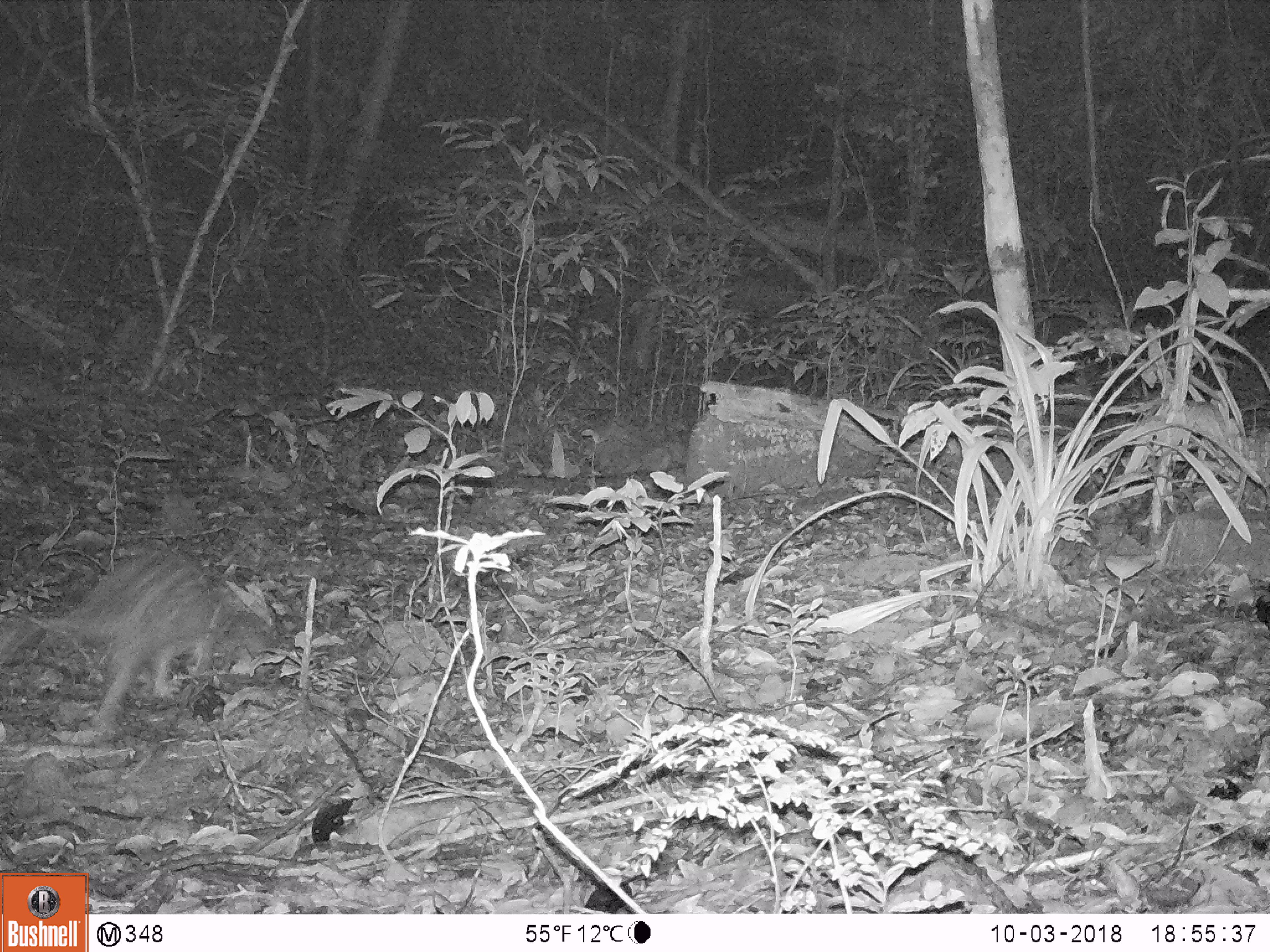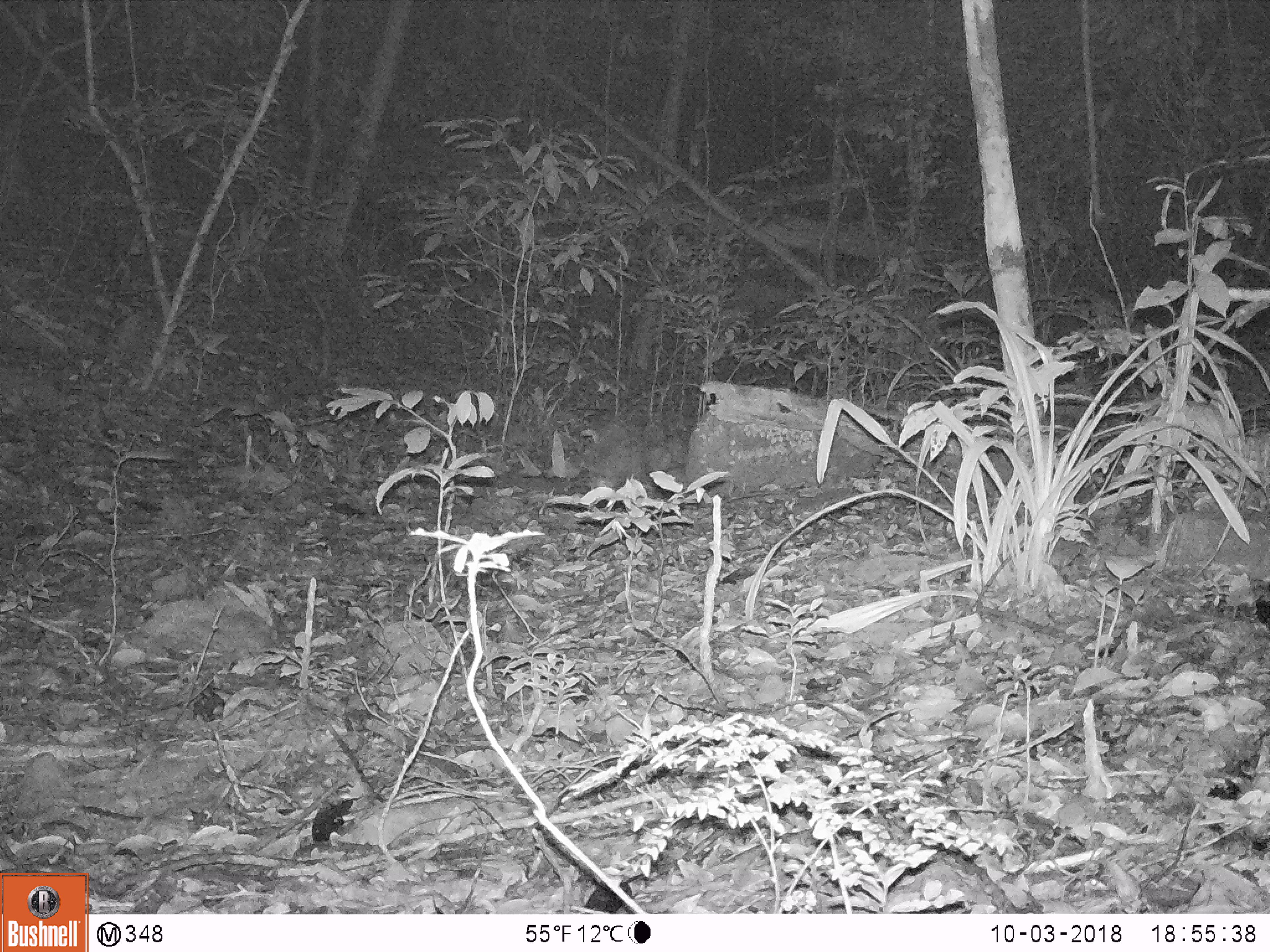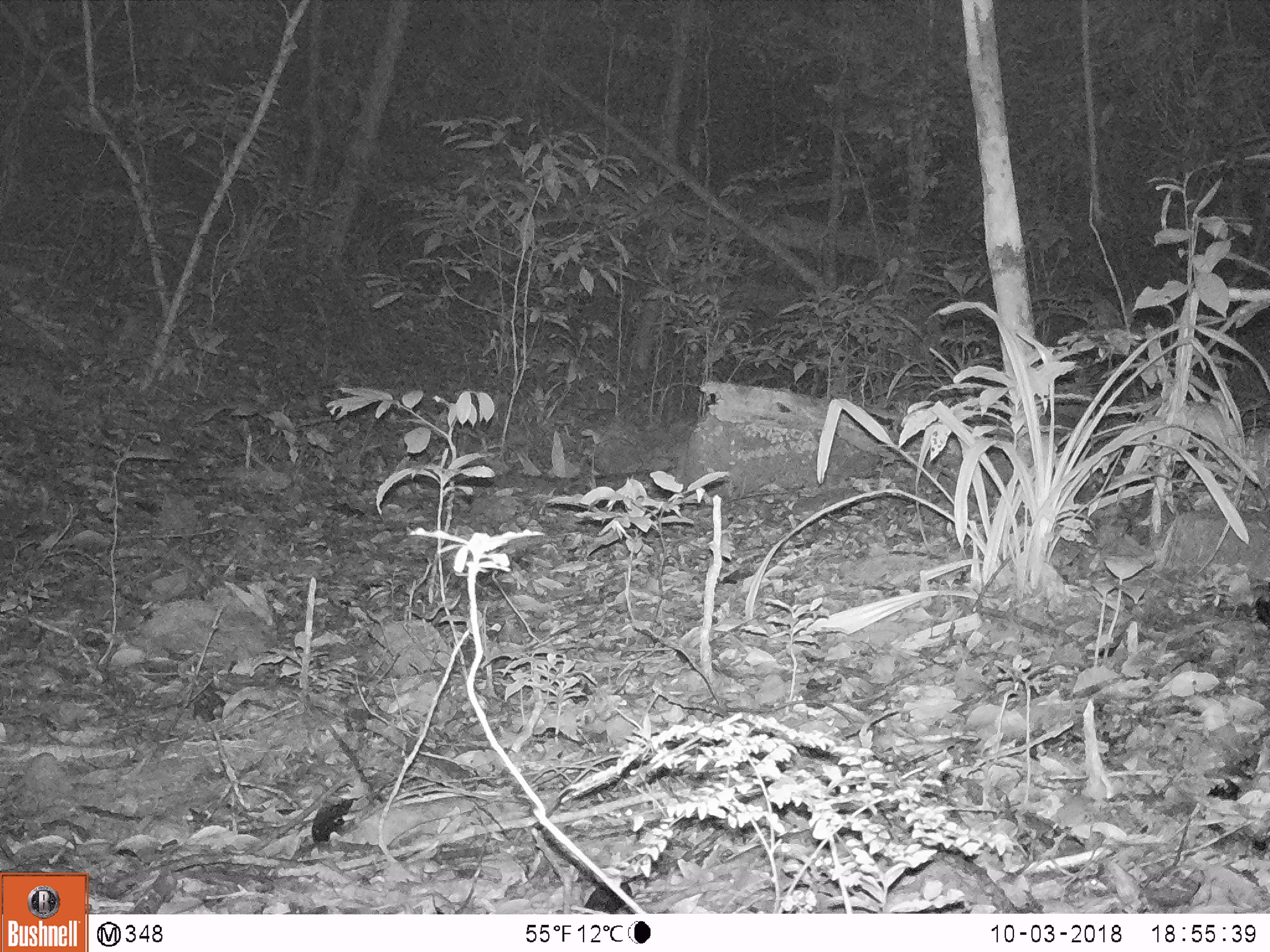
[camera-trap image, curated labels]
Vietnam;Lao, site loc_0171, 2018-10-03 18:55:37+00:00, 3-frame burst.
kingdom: Animalia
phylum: Chordata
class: Mammalia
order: Rodentia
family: Hystricidae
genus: Atherurus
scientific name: Atherurus macrourus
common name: asiatic brush-tailed porcupine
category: asiatic brush tailed porcupine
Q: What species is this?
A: Asiatic brush tailed porcupine (asiatic brush-tailed porcupine) (Atherurus macrourus).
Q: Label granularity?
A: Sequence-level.